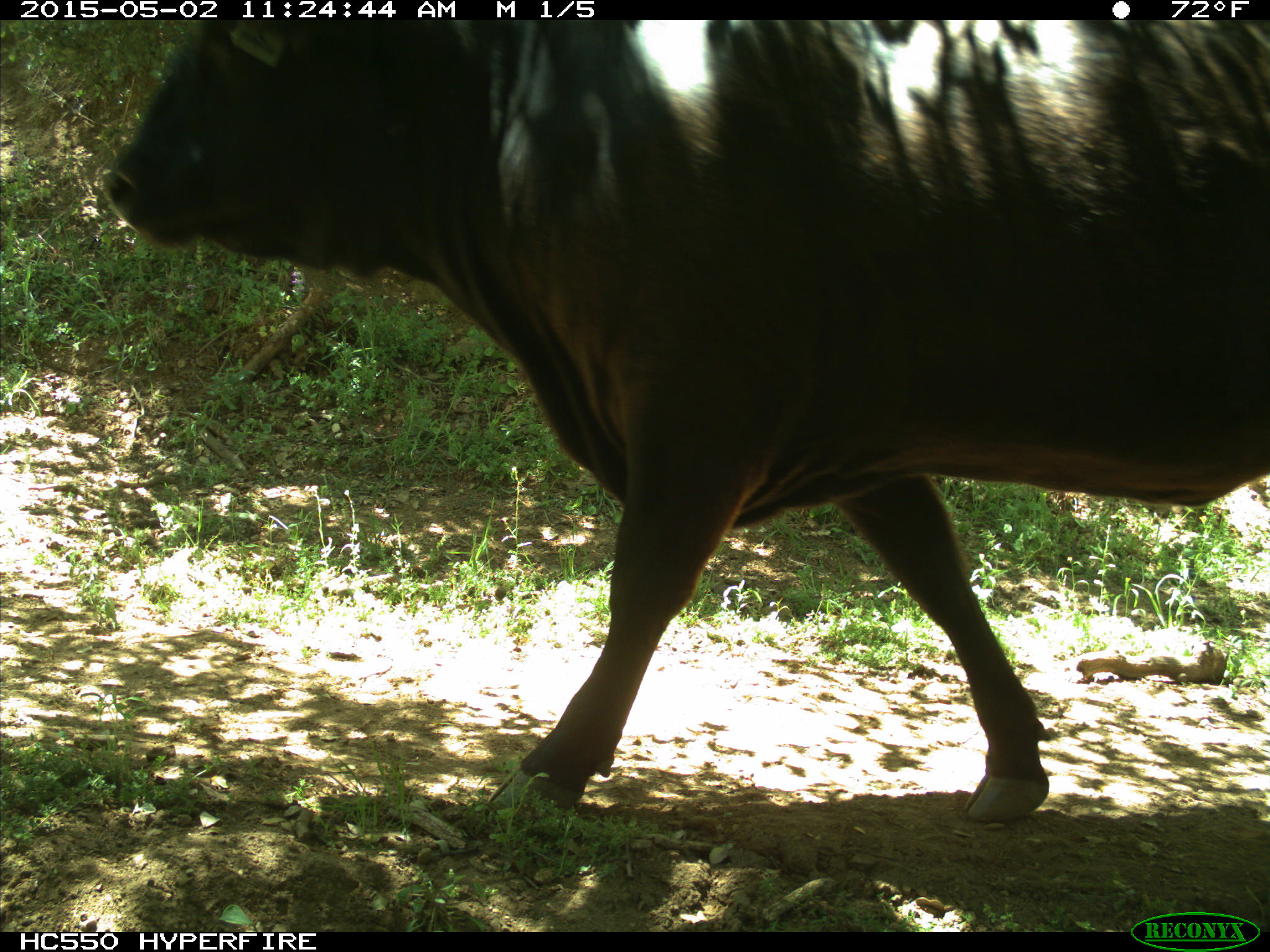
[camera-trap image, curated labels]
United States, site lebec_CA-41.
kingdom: Animalia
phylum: Chordata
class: Mammalia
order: Artiodactyla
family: Bovidae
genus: Bos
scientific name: Bos taurus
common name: domestic cow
Bos taurus (domestic cow).